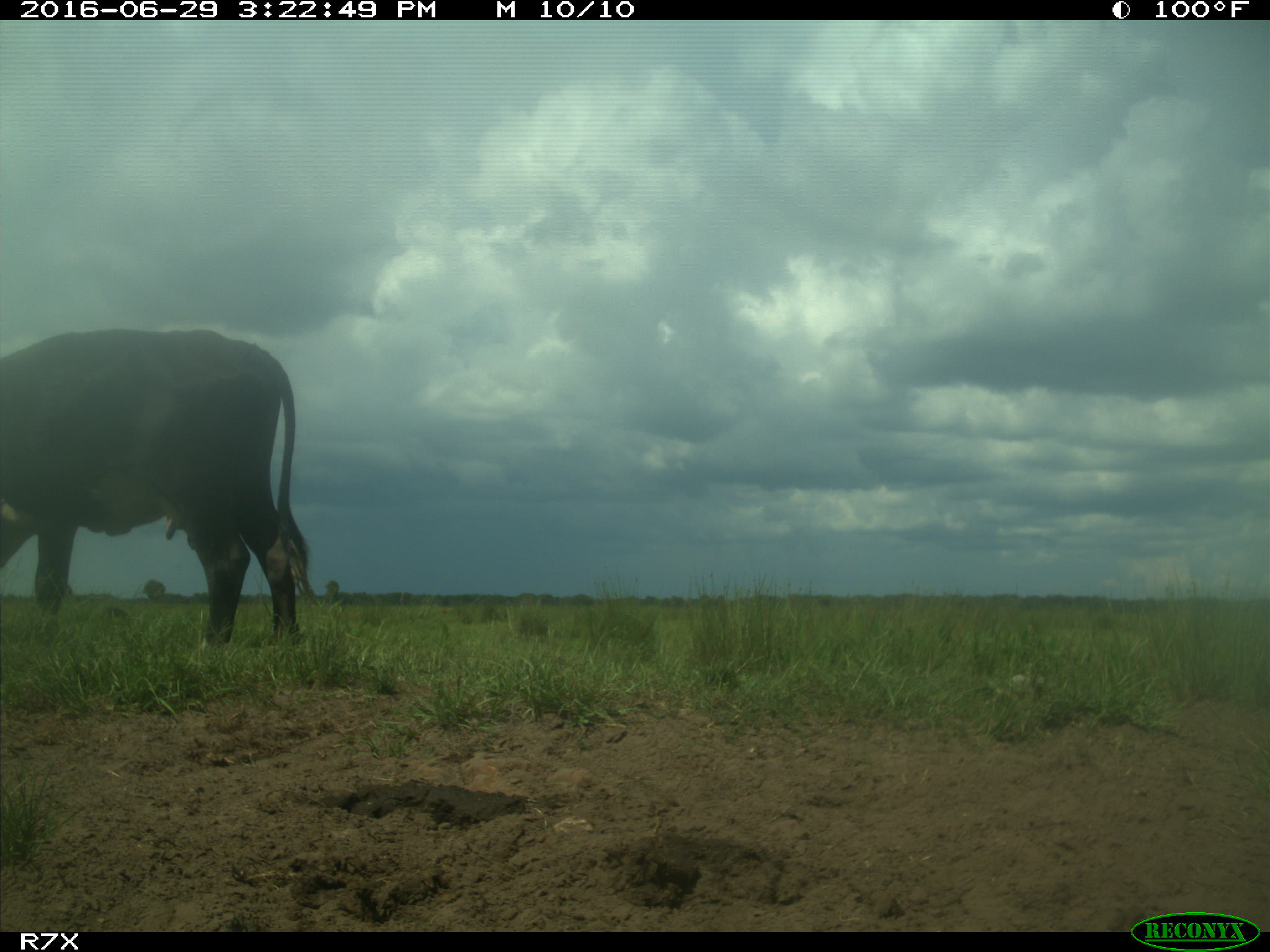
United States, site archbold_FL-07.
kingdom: Animalia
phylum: Chordata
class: Mammalia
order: Artiodactyla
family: Bovidae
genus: Bos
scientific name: Bos taurus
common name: domestic cow